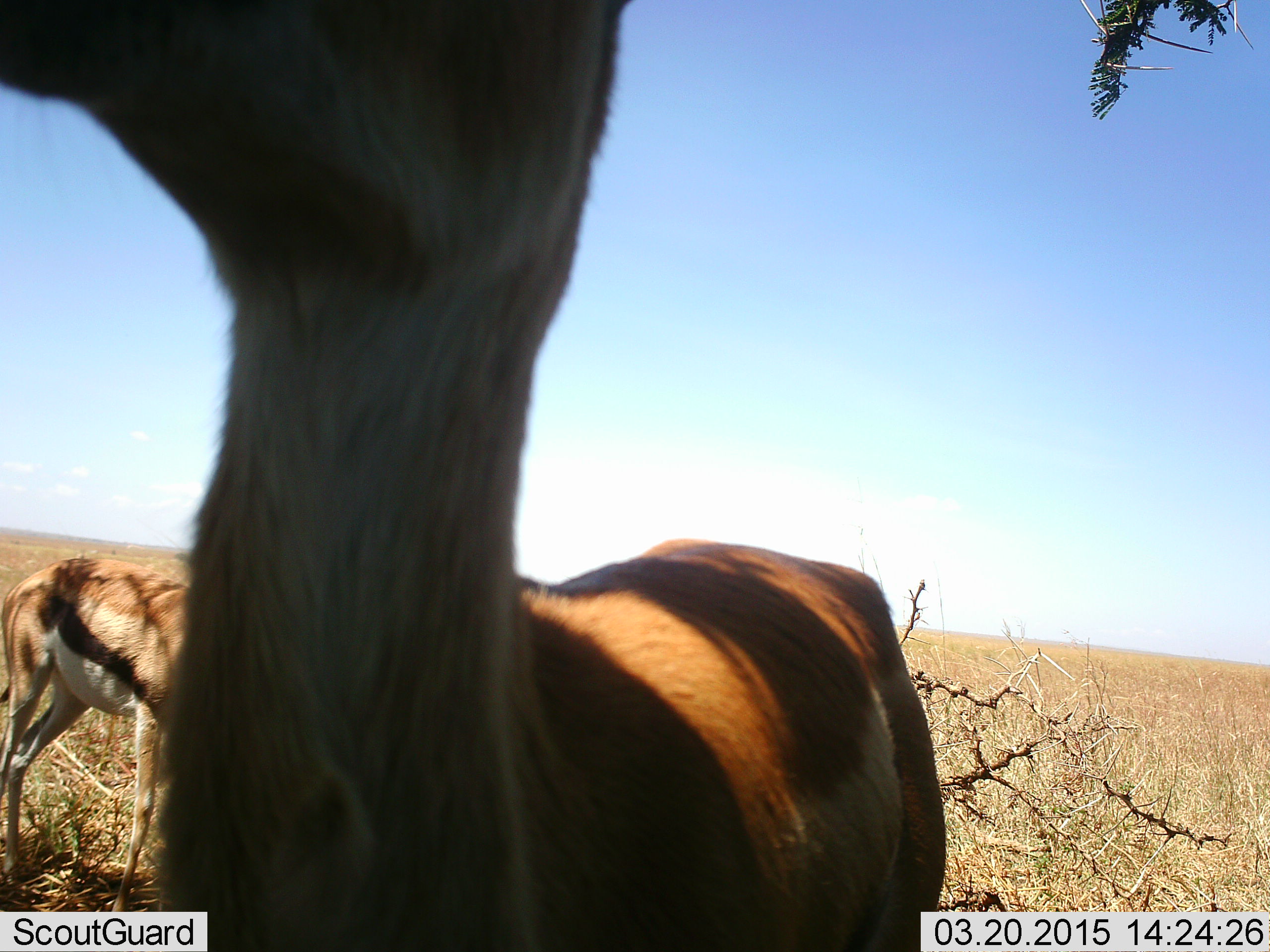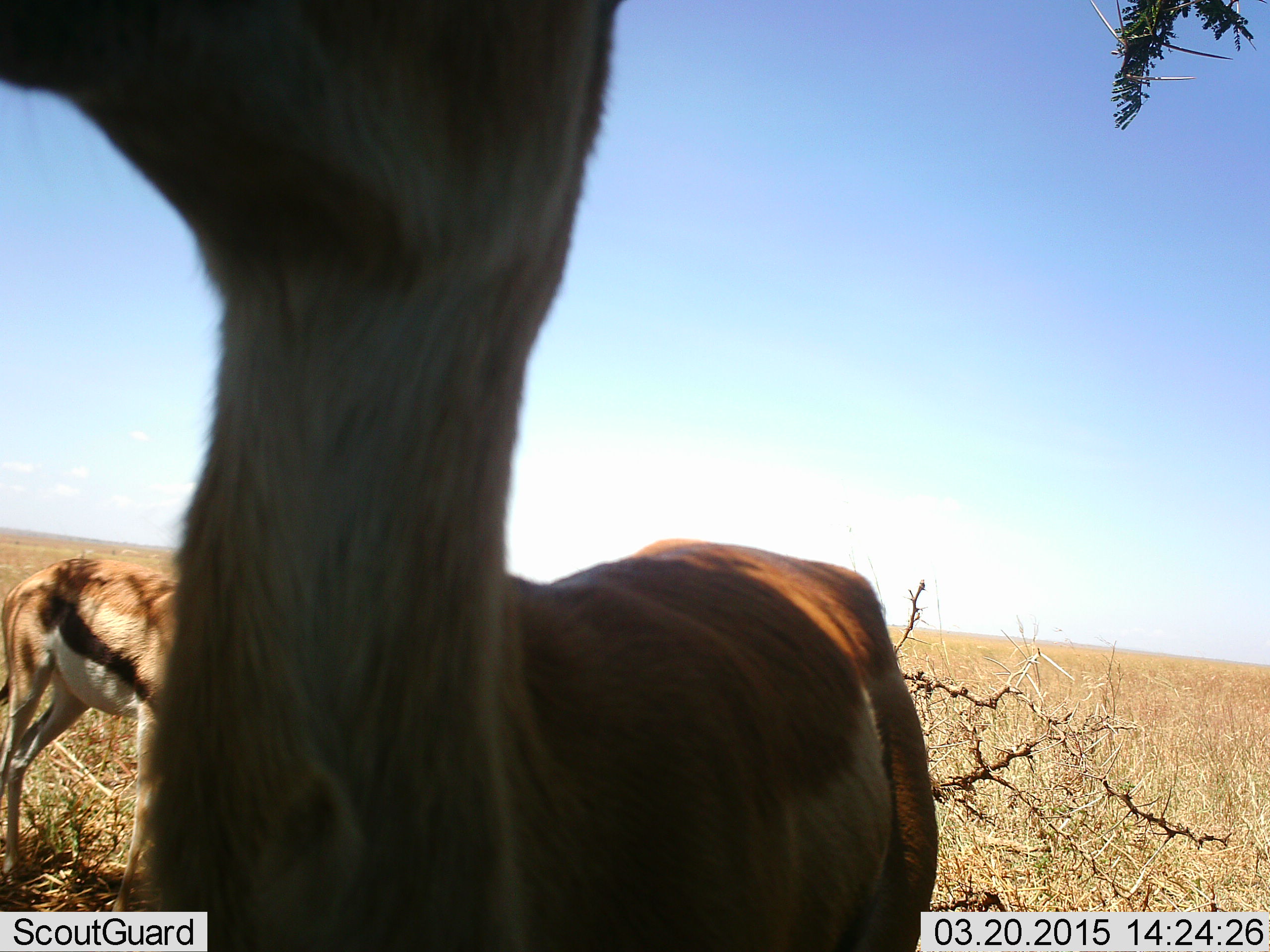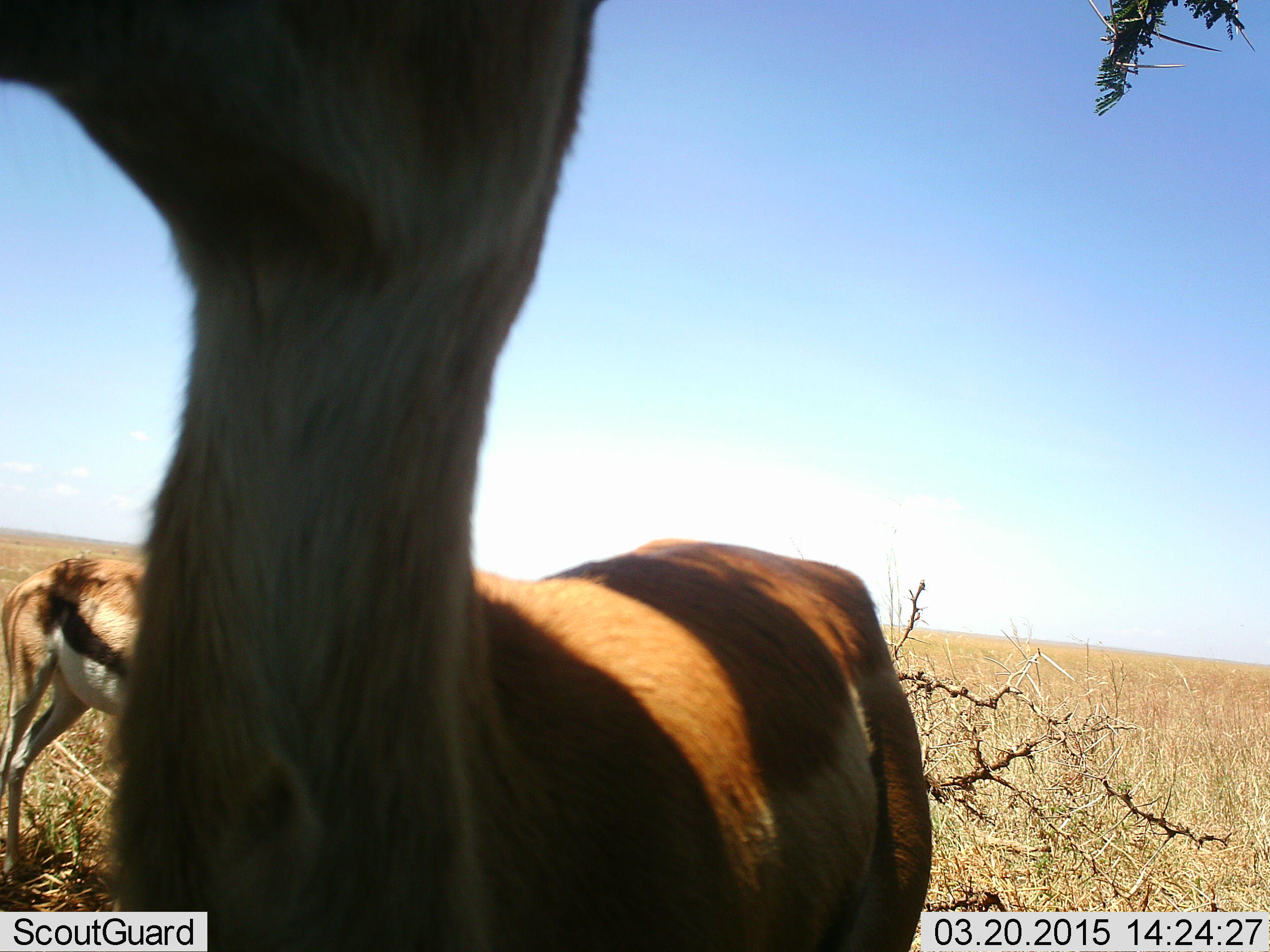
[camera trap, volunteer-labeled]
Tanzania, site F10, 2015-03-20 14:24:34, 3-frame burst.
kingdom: Animalia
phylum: Chordata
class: Mammalia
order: Artiodactyla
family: Bovidae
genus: Eudorcas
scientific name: Eudorcas thomsonii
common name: thomson's gazelle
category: gazellethomsons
Gazellethomsons (thomson's gazelle) (Eudorcas thomsonii), count 2. Behavior (volunteer vote fractions): standing 70%, resting 0%, moving 10%, interacting 10%. Young present (vote fraction): 0%. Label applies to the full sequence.